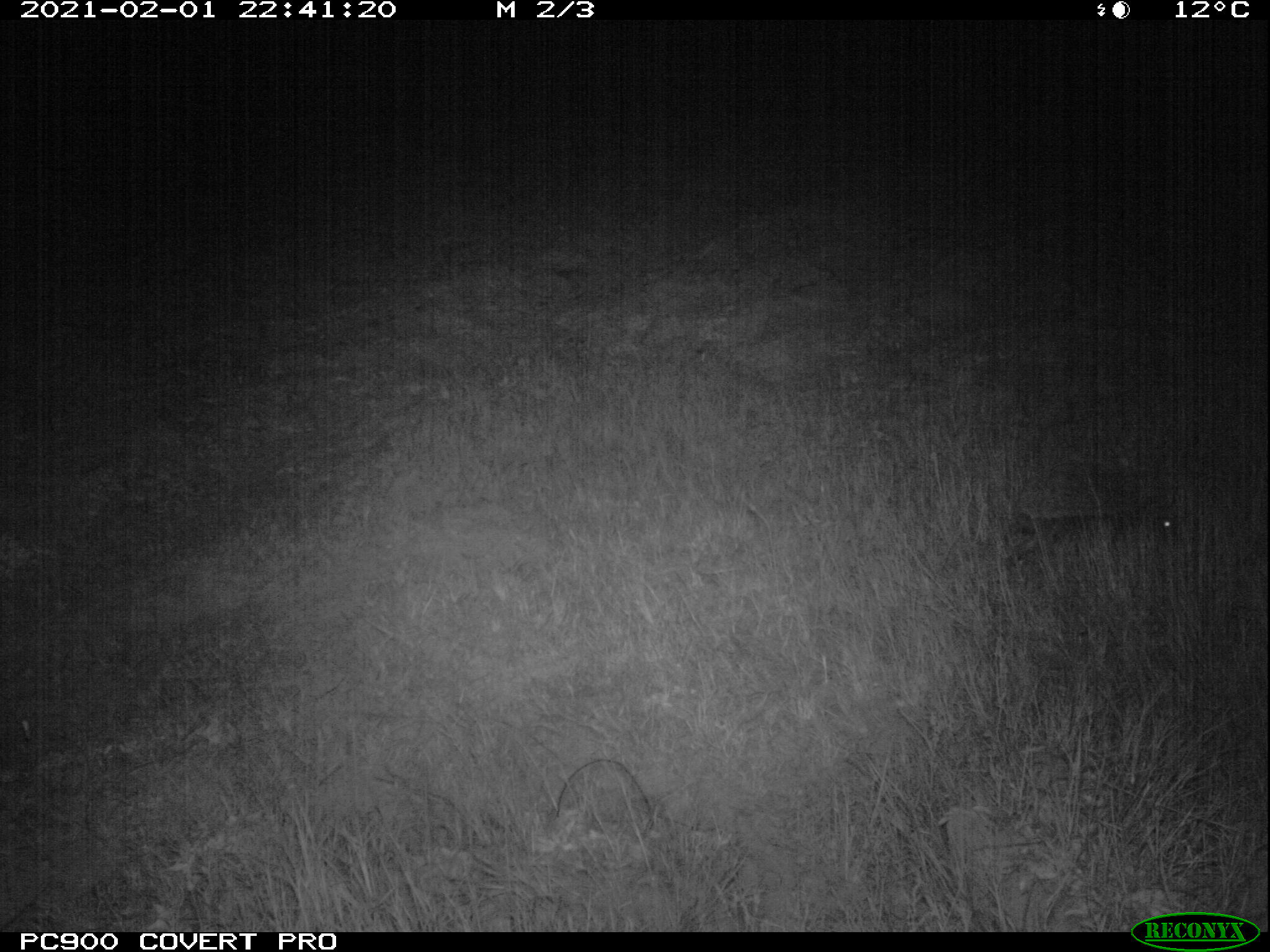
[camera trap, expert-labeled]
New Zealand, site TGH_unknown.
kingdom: Animalia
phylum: Chordata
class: Mammalia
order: Eulipotyphla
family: Erinaceidae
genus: Erinaceus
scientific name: Erinaceus europaeus europaeus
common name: european hedgehog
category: hedgehog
Hedgehog (european hedgehog) (Erinaceus europaeus europaeus).